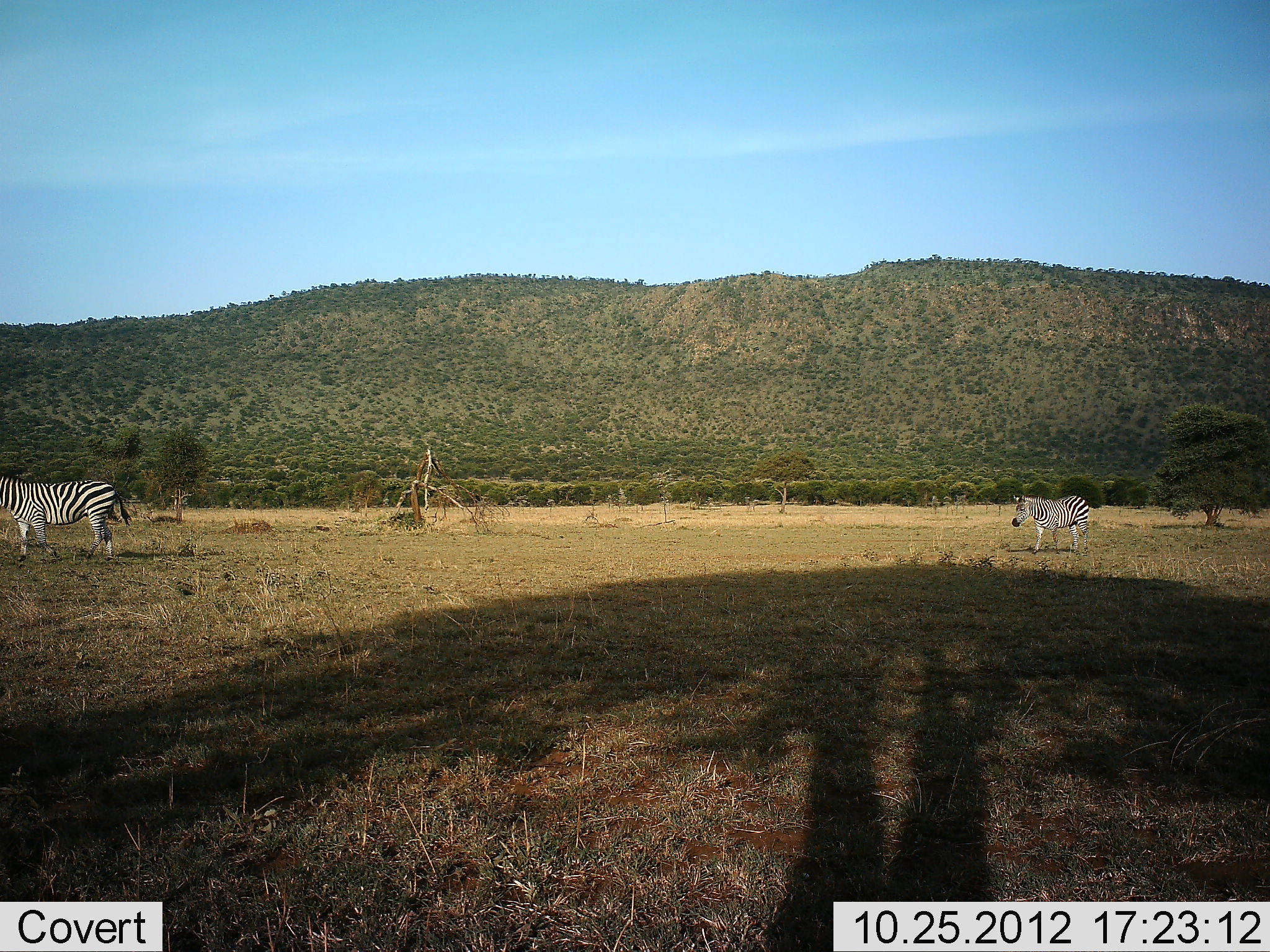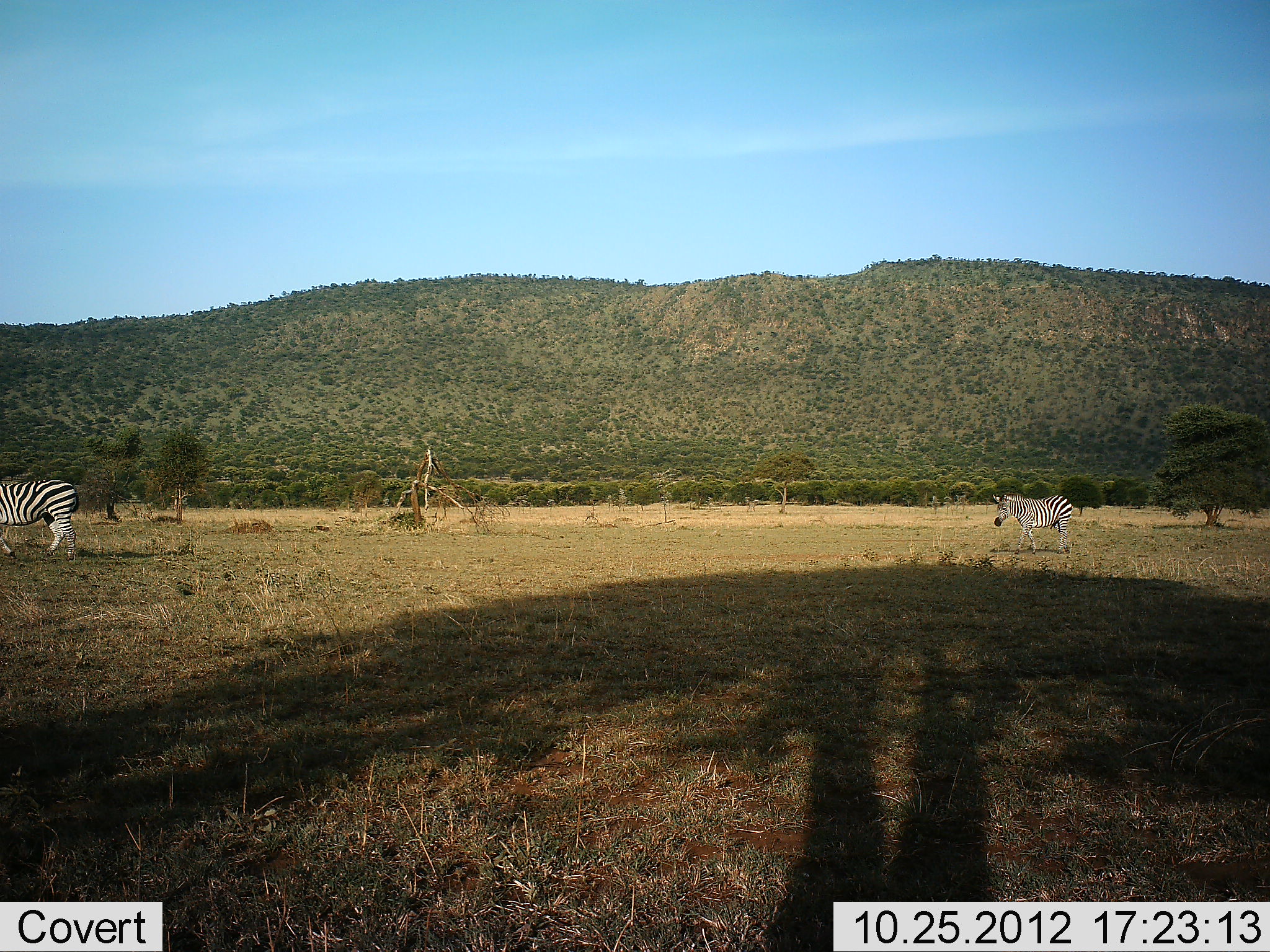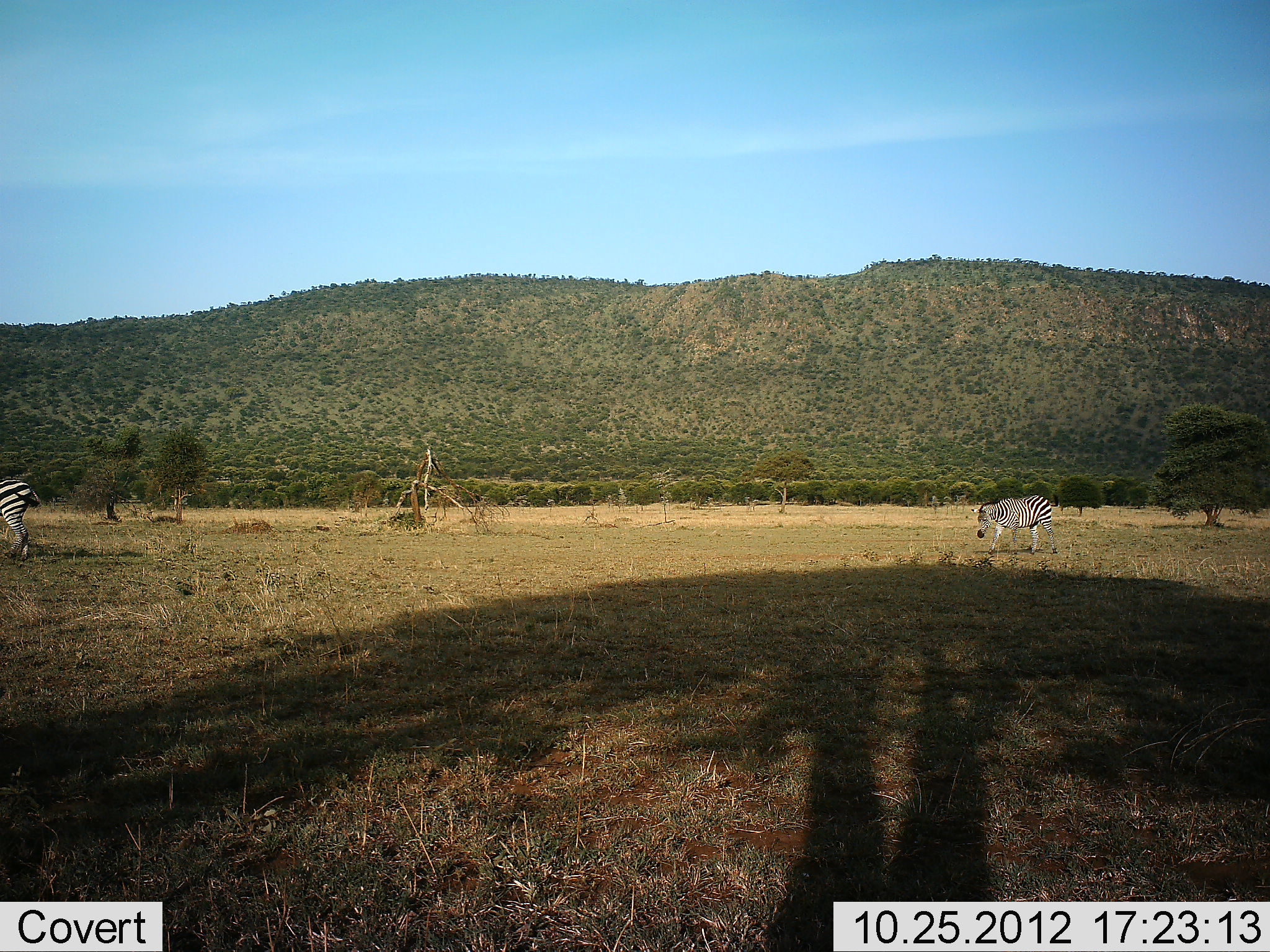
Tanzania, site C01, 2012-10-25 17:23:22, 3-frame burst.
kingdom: Animalia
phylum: Chordata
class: Mammalia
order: Perissodactyla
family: Equidae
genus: Equus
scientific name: Equus quagga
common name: plains zebra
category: zebra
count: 2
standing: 10%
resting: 0%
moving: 100%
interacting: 0%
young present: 0%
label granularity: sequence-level